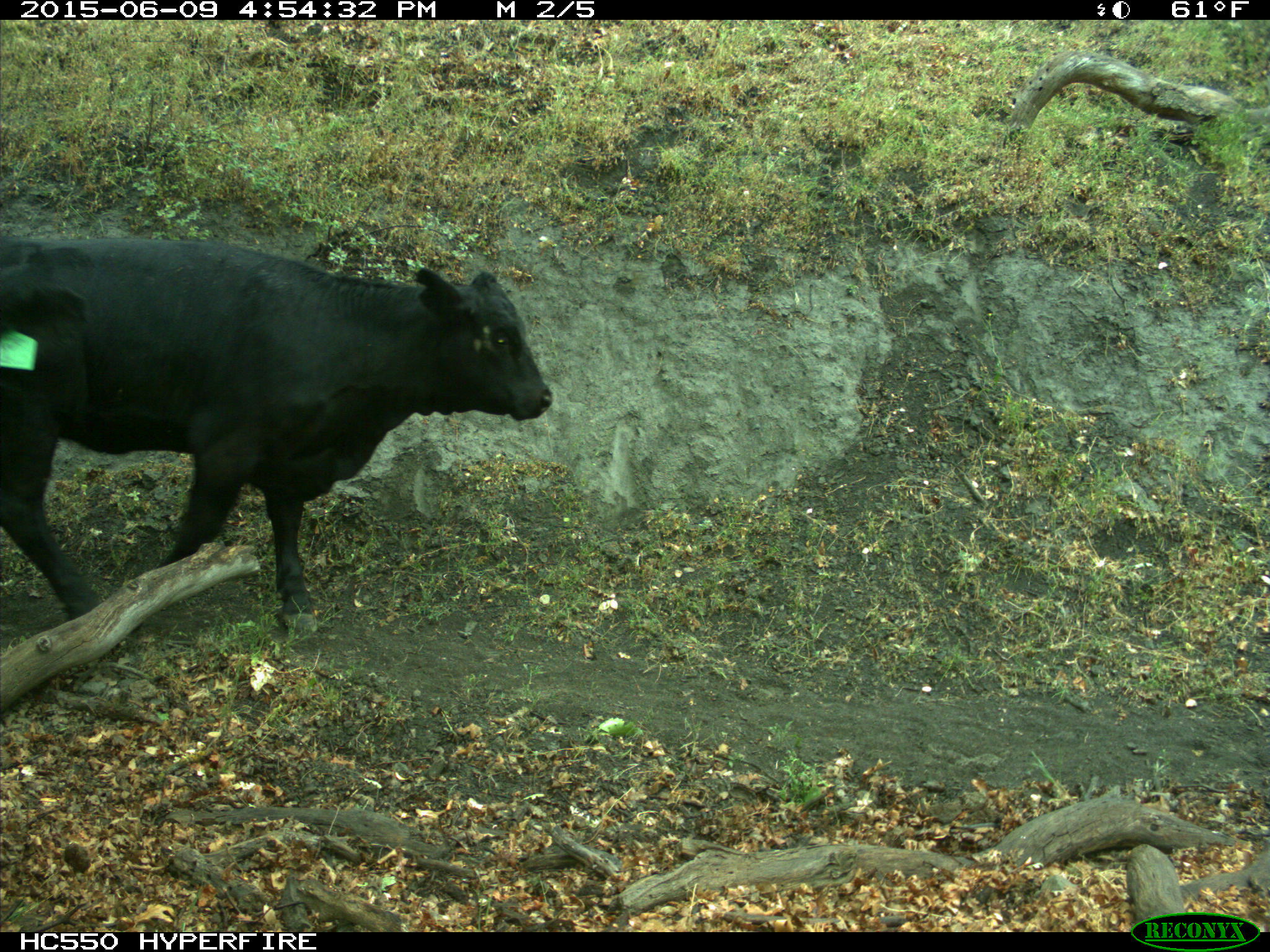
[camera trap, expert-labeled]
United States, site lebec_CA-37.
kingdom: Animalia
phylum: Chordata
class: Mammalia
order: Artiodactyla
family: Bovidae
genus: Bos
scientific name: Bos taurus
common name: domestic cow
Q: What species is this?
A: Bos taurus (domestic cow).